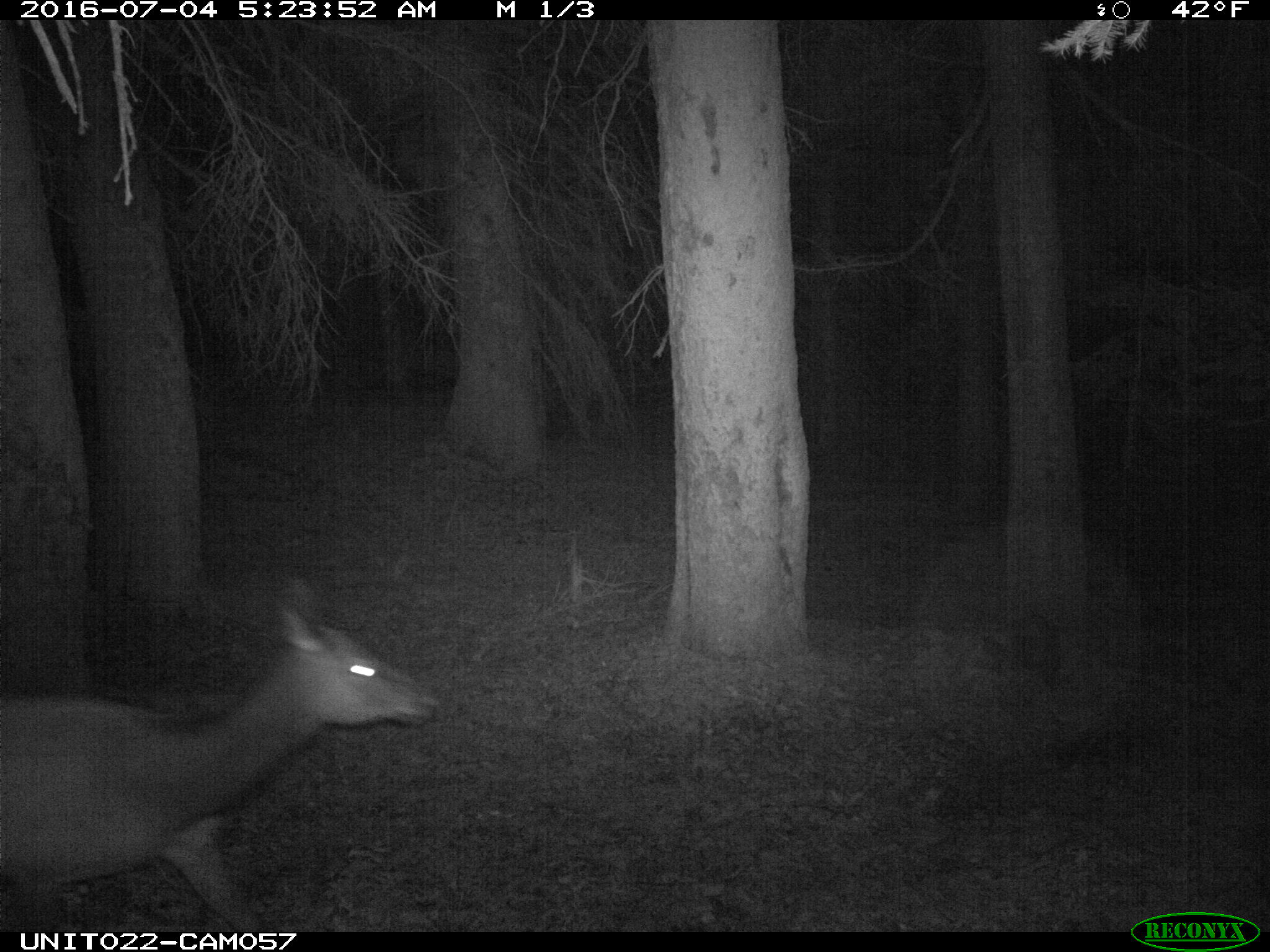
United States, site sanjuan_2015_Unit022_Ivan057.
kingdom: Animalia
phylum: Chordata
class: Mammalia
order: Artiodactyla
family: Cervidae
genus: Cervus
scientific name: Cervus elaphus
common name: red deer